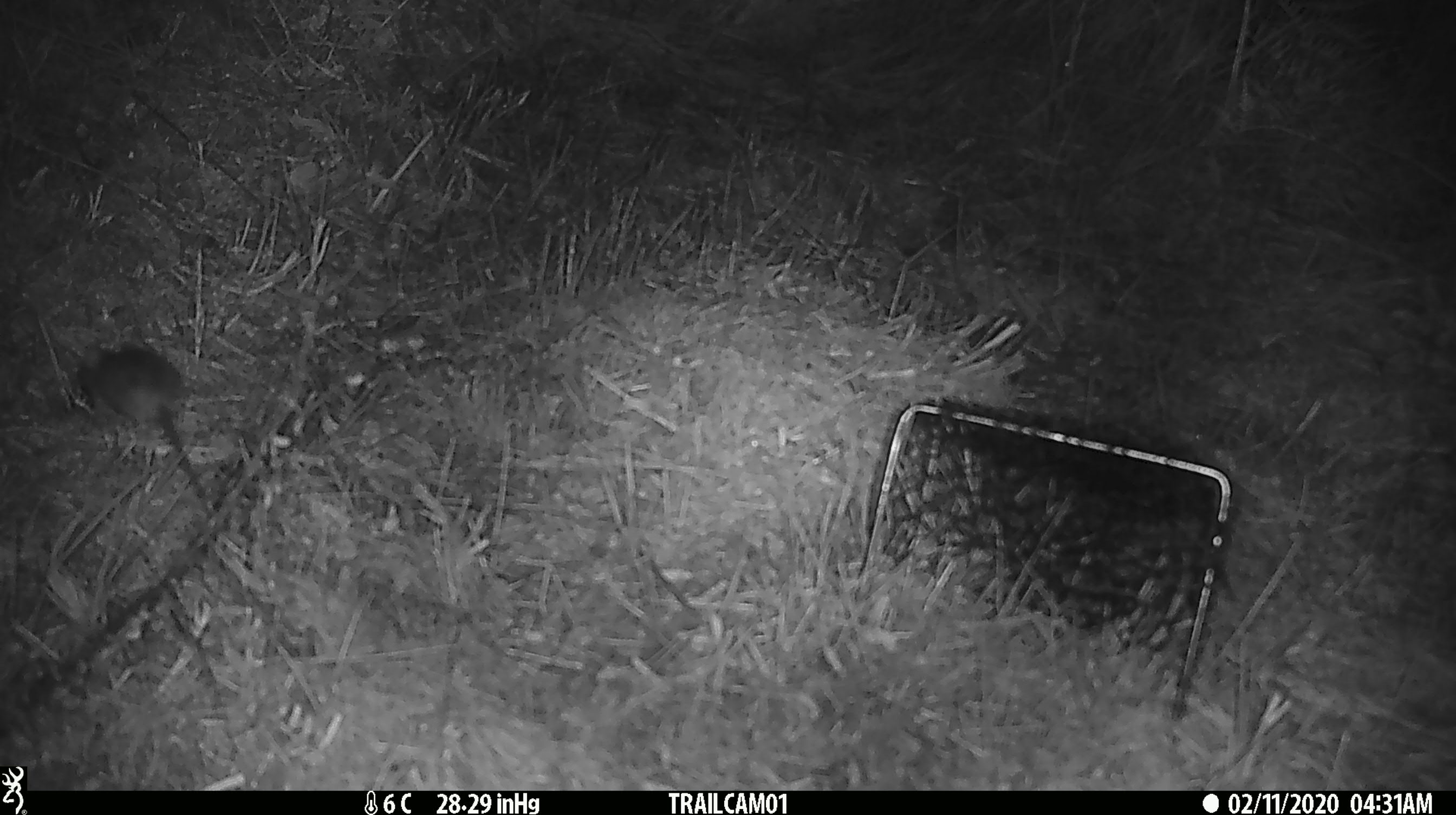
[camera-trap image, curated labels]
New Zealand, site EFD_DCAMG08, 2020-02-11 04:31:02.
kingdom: Animalia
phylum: Chordata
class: Mammalia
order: Rodentia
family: Muridae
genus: Mus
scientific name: Mus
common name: mouse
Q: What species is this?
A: Mouse (Mus).